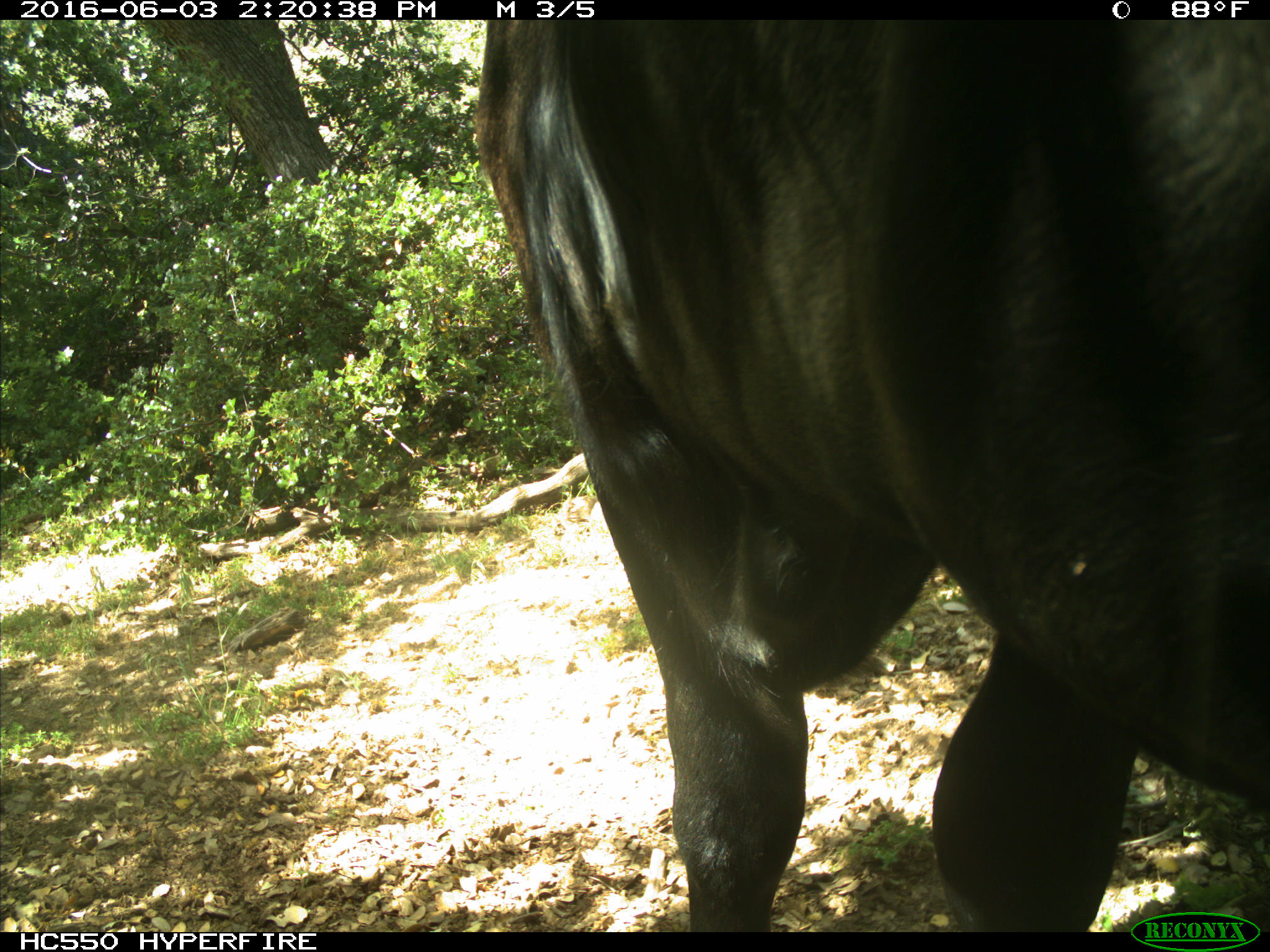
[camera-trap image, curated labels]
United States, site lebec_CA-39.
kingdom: Animalia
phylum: Chordata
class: Mammalia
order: Artiodactyla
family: Bovidae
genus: Bos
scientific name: Bos taurus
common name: domestic cow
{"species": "Bos taurus (domestic cow)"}